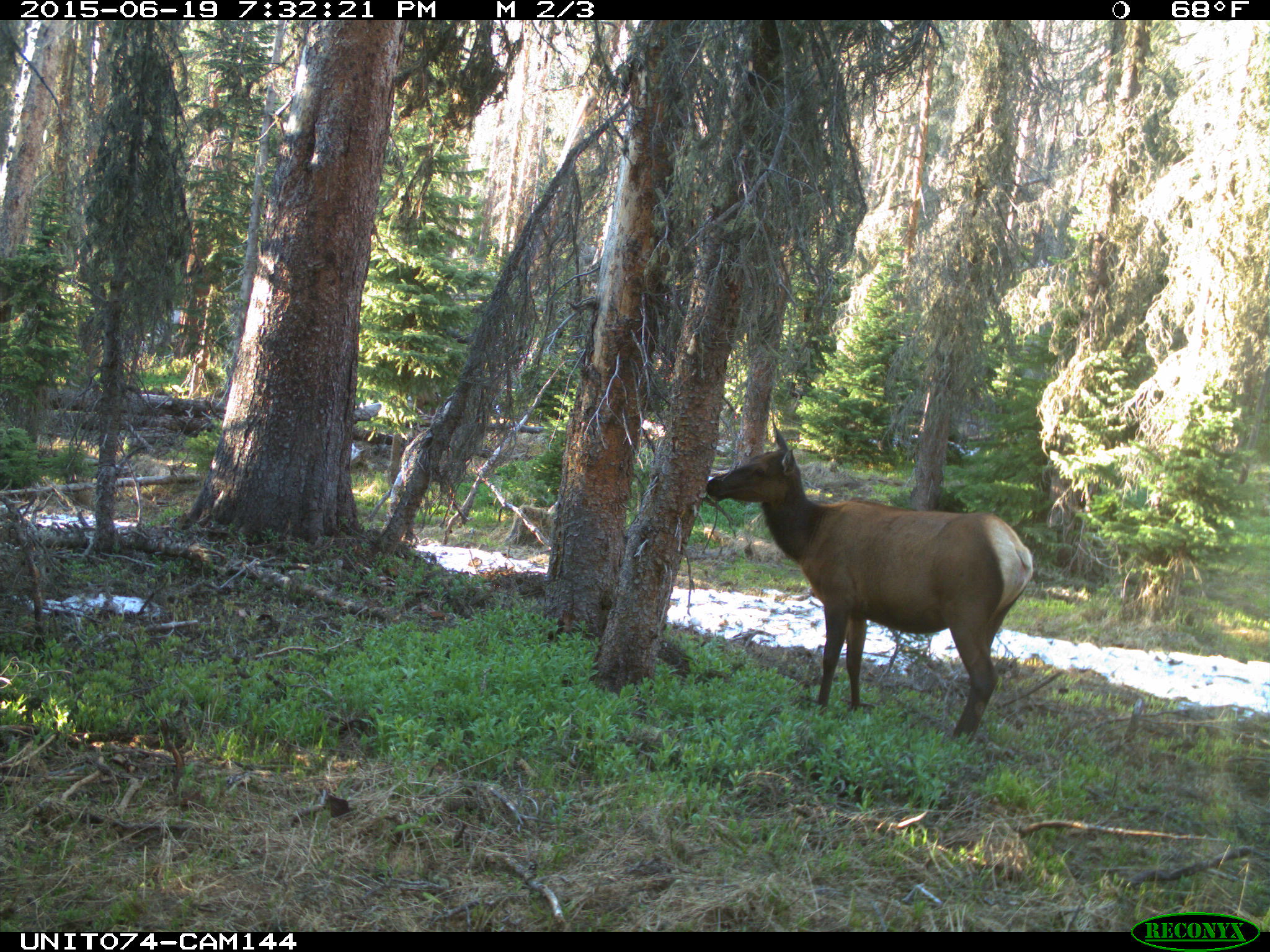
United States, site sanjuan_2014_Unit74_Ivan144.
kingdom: Animalia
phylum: Chordata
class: Mammalia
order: Artiodactyla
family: Cervidae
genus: Cervus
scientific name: Cervus elaphus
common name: red deer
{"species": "Cervus elaphus (red deer)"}